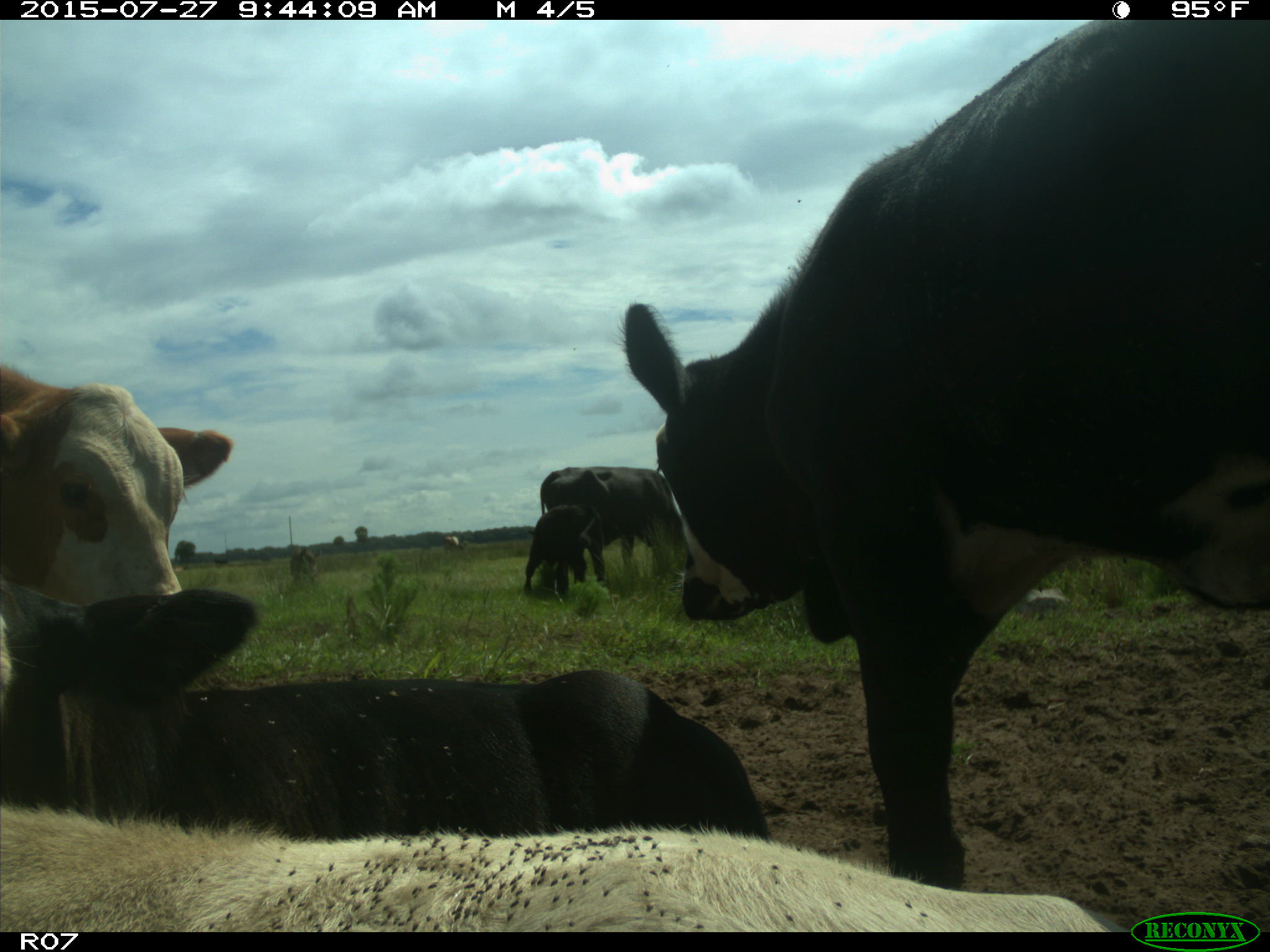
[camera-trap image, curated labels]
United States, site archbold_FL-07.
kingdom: Animalia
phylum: Chordata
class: Mammalia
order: Artiodactyla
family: Bovidae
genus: Bos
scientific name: Bos taurus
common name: domestic cow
Bos taurus (domestic cow).